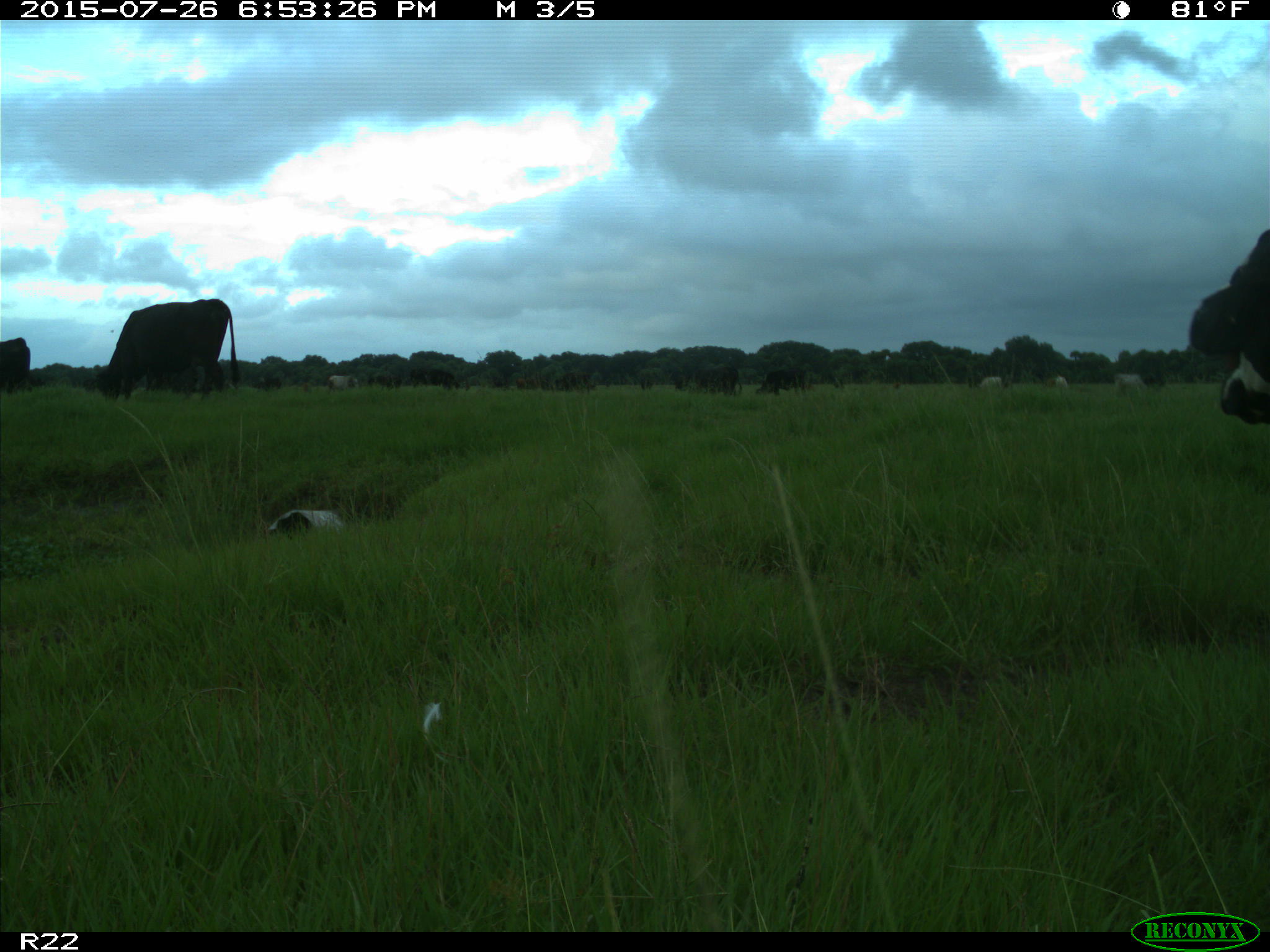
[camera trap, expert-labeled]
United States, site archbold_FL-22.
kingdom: Animalia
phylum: Chordata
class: Mammalia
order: Artiodactyla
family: Bovidae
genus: Bos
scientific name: Bos taurus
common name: domestic cow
Bos taurus (domestic cow).